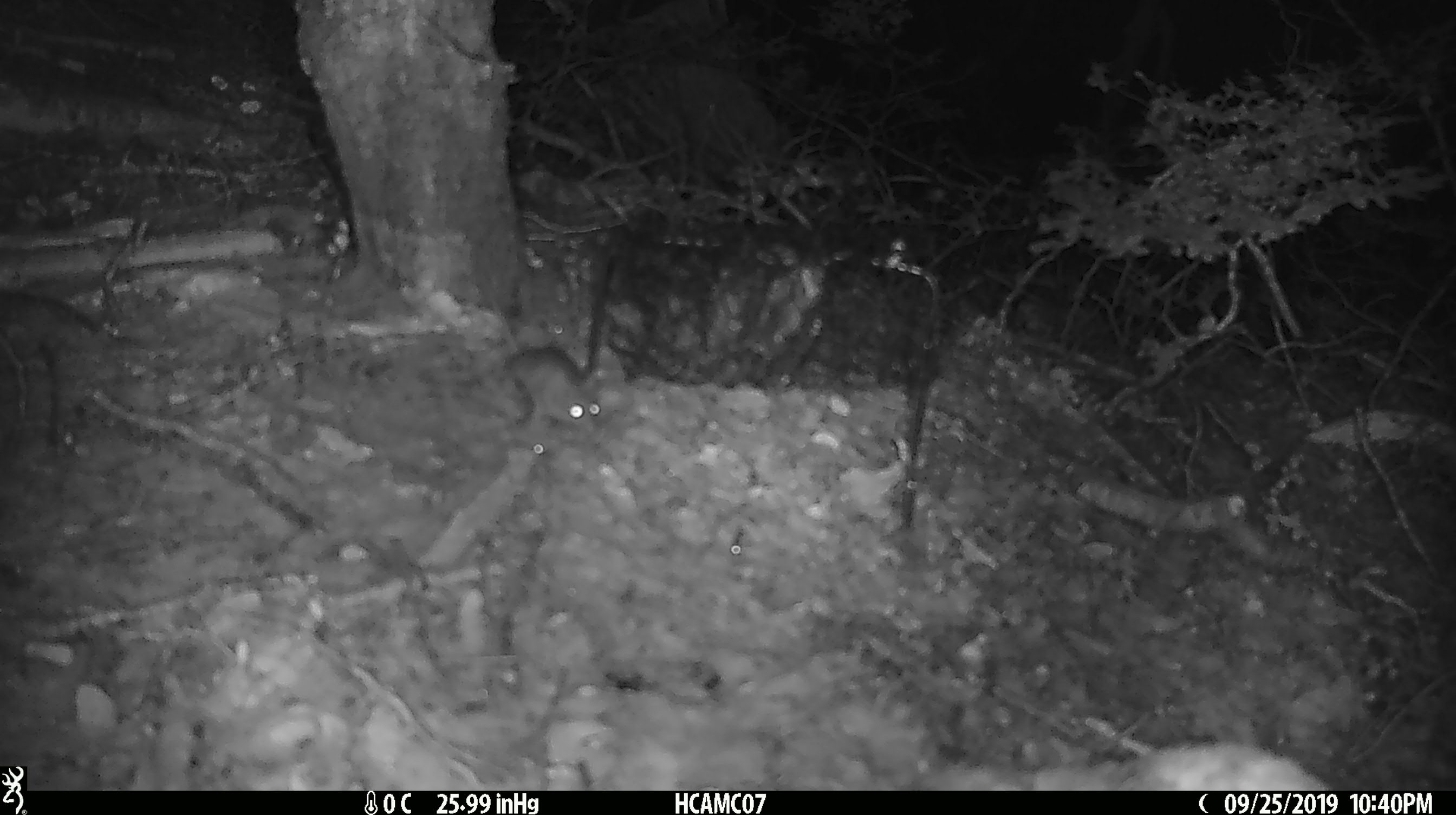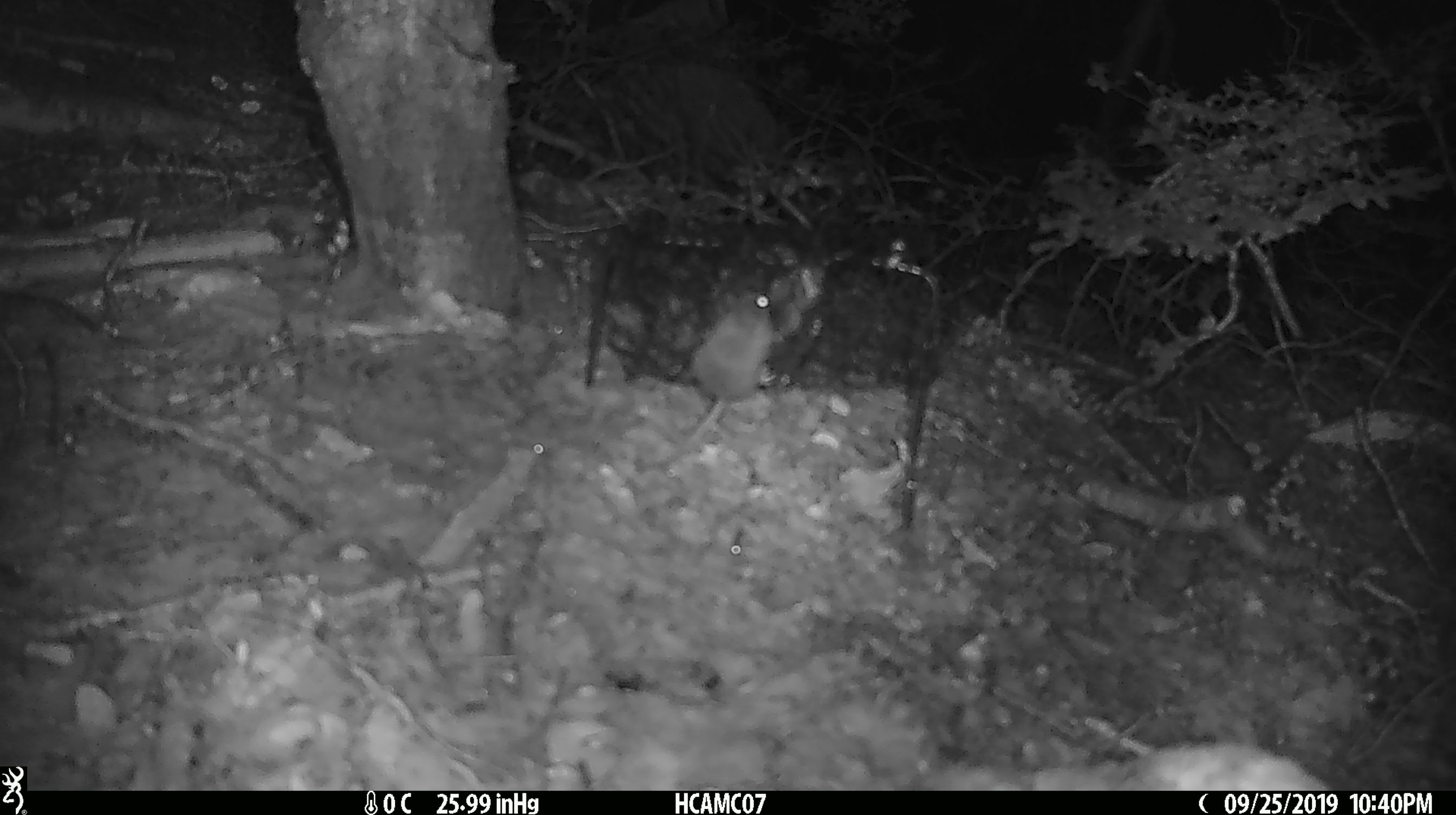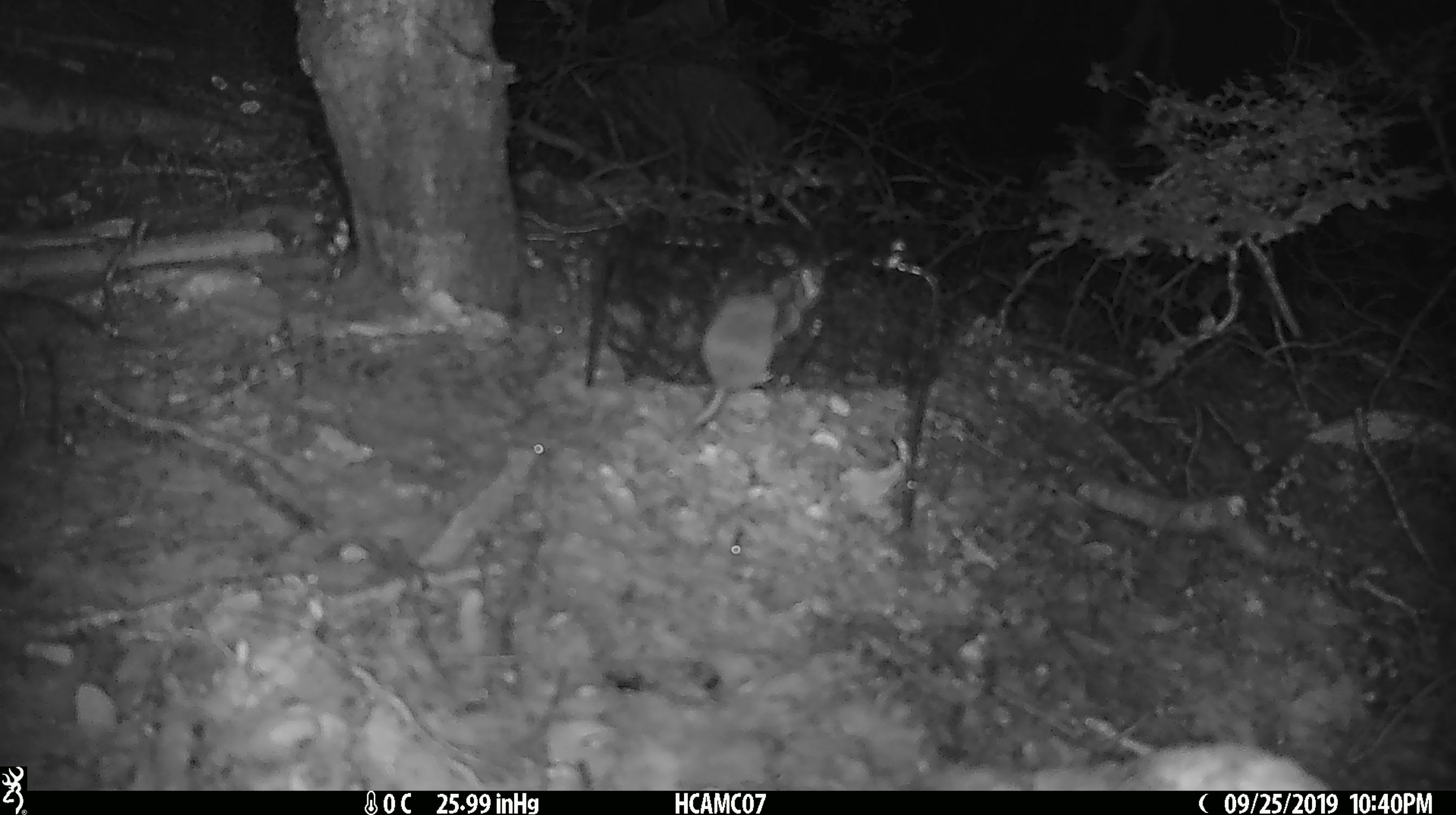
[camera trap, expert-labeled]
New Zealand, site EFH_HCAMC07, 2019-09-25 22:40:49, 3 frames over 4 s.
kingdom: Animalia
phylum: Chordata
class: Mammalia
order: Rodentia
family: Muridae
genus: Mus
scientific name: Mus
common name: mouse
Mouse (Mus).